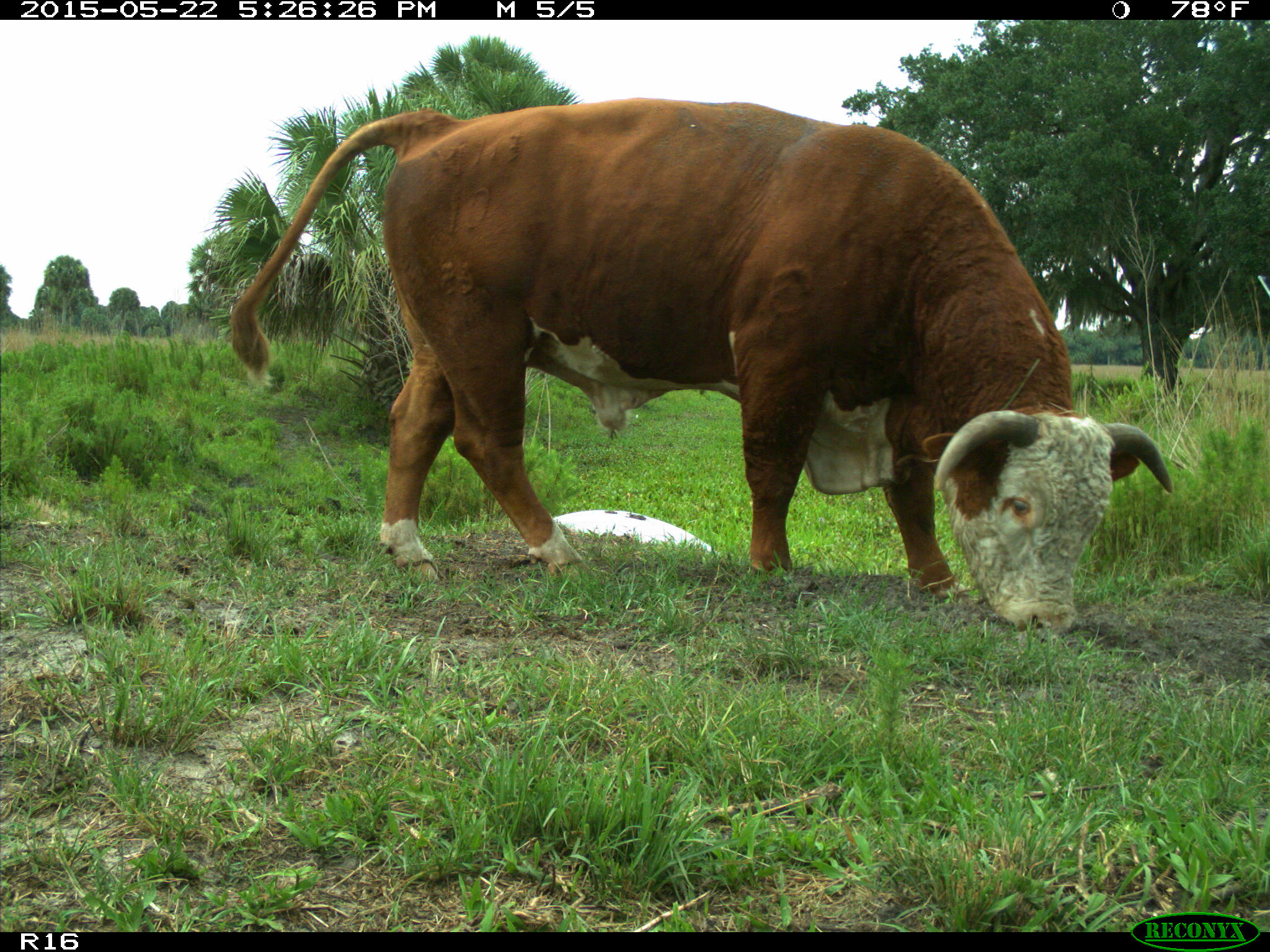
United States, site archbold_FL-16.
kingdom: Animalia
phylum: Chordata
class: Mammalia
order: Artiodactyla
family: Bovidae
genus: Bos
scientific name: Bos taurus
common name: domestic cow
Bos taurus (domestic cow).